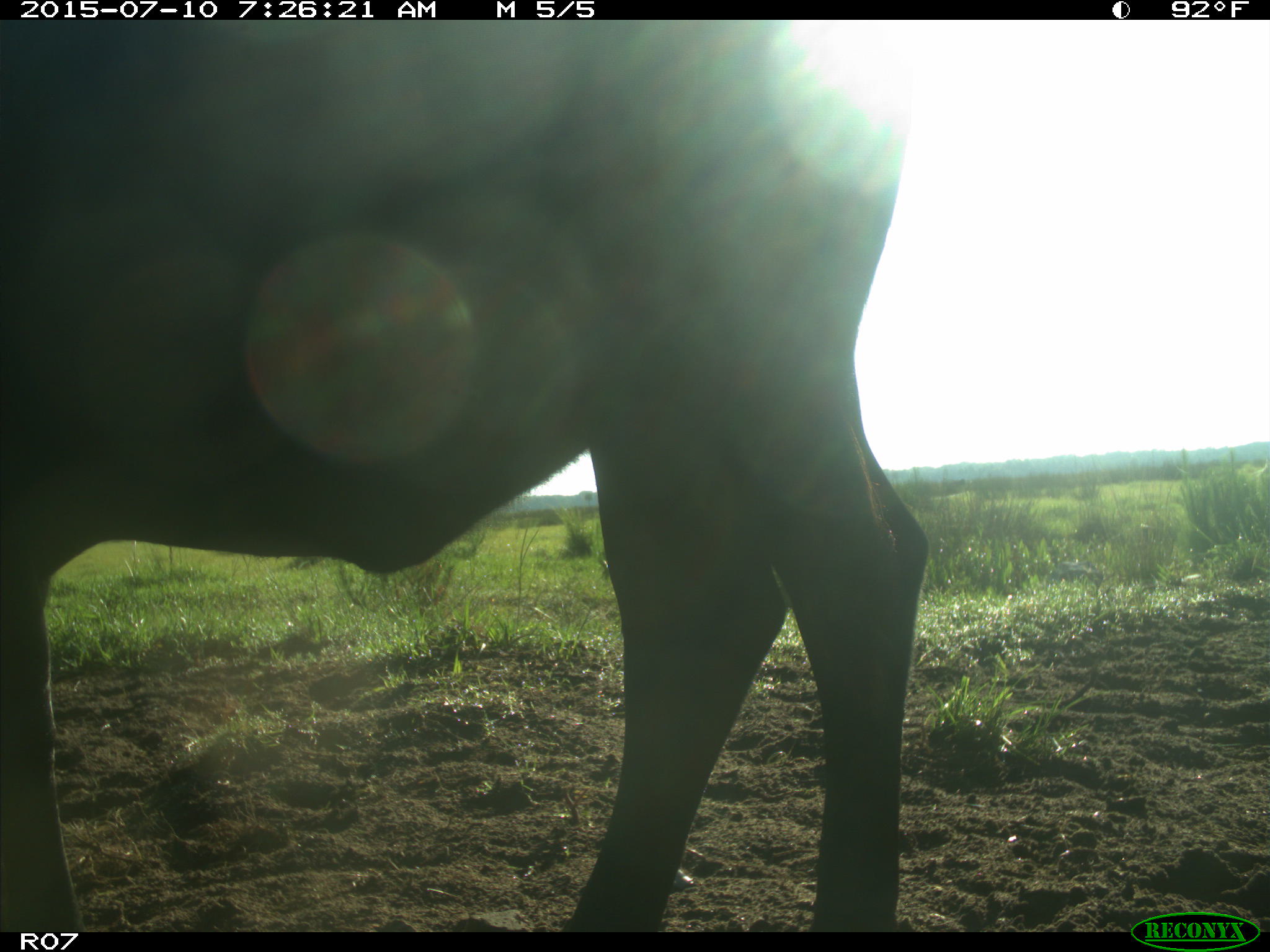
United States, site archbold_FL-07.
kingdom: Animalia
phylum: Chordata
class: Mammalia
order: Artiodactyla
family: Bovidae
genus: Bos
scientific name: Bos taurus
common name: domestic cow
Bos taurus (domestic cow).